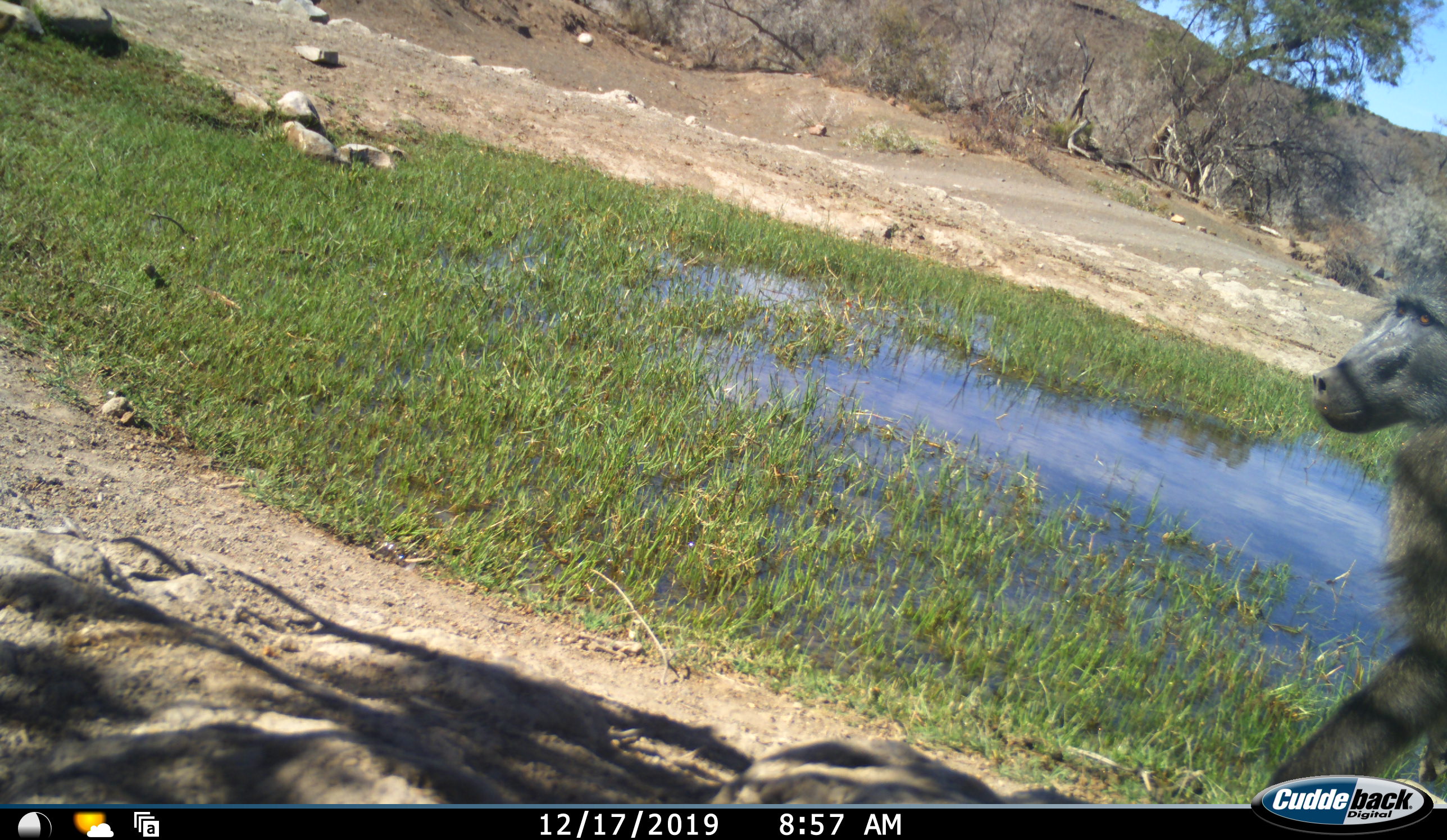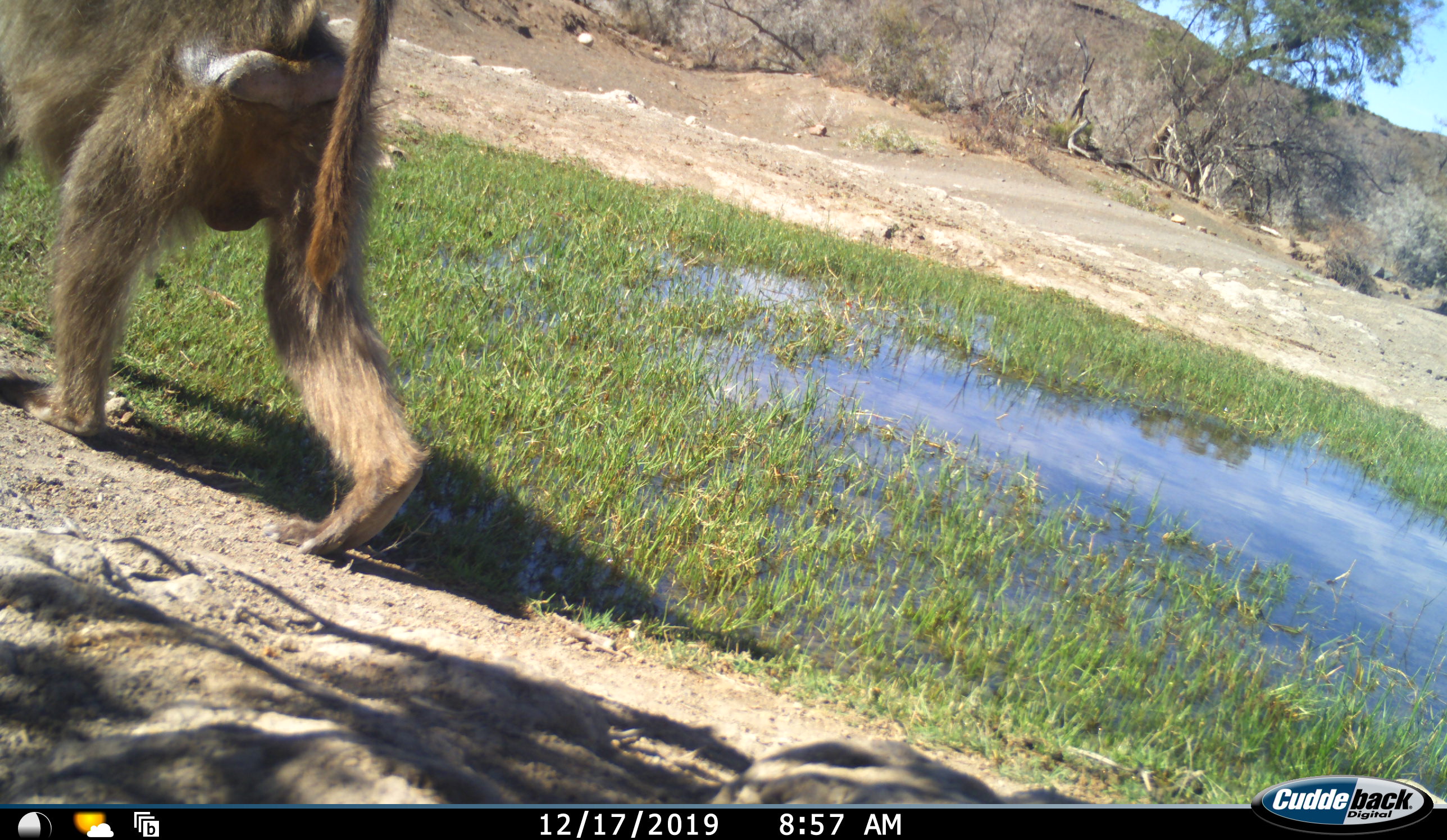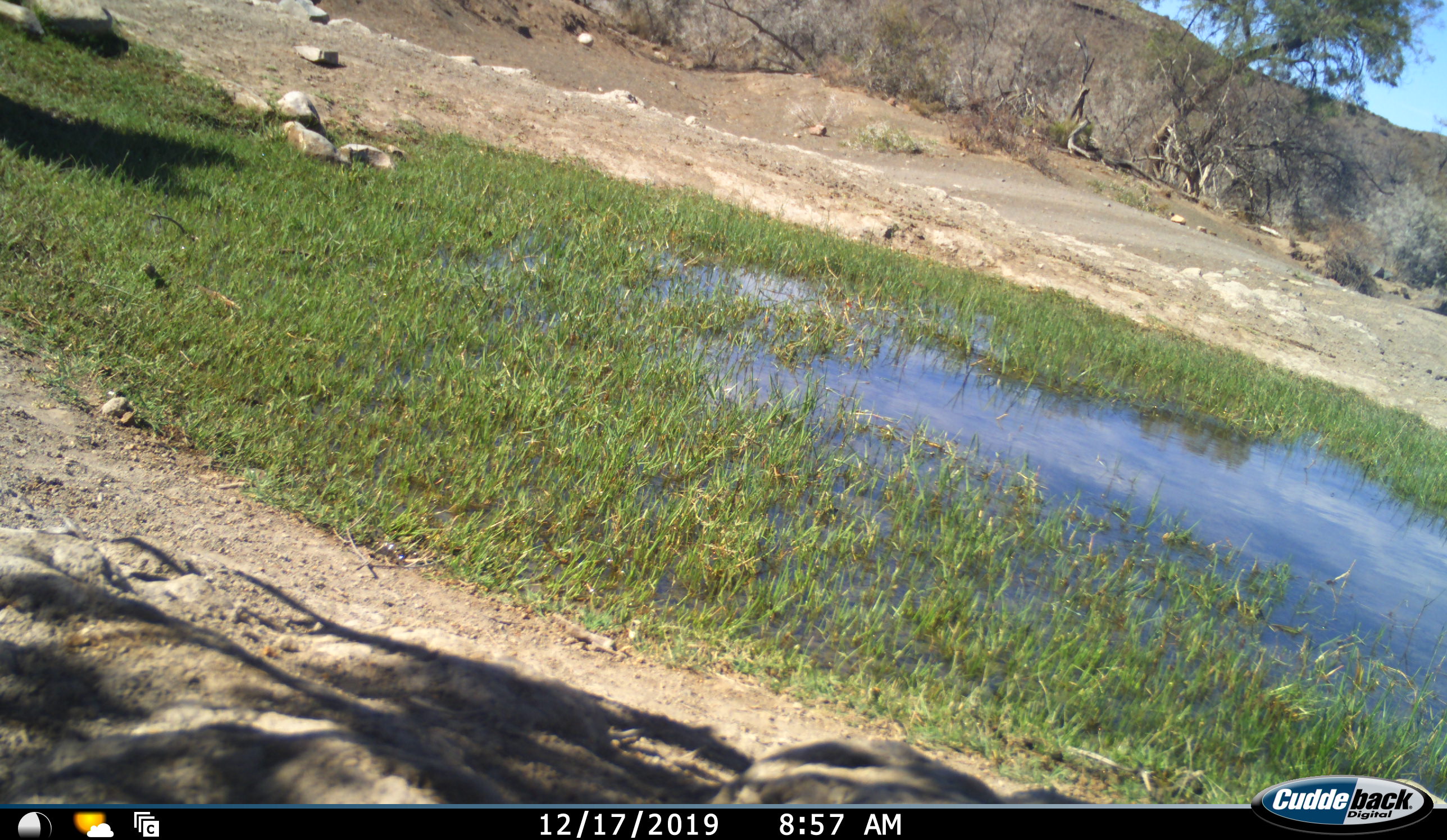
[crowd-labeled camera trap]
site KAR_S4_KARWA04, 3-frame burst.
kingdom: Animalia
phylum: Chordata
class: Mammalia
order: Primates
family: Cercopithecidae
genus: Papio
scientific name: Papio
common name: baboon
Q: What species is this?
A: Baboon (Papio).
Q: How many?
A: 1.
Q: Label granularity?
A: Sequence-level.